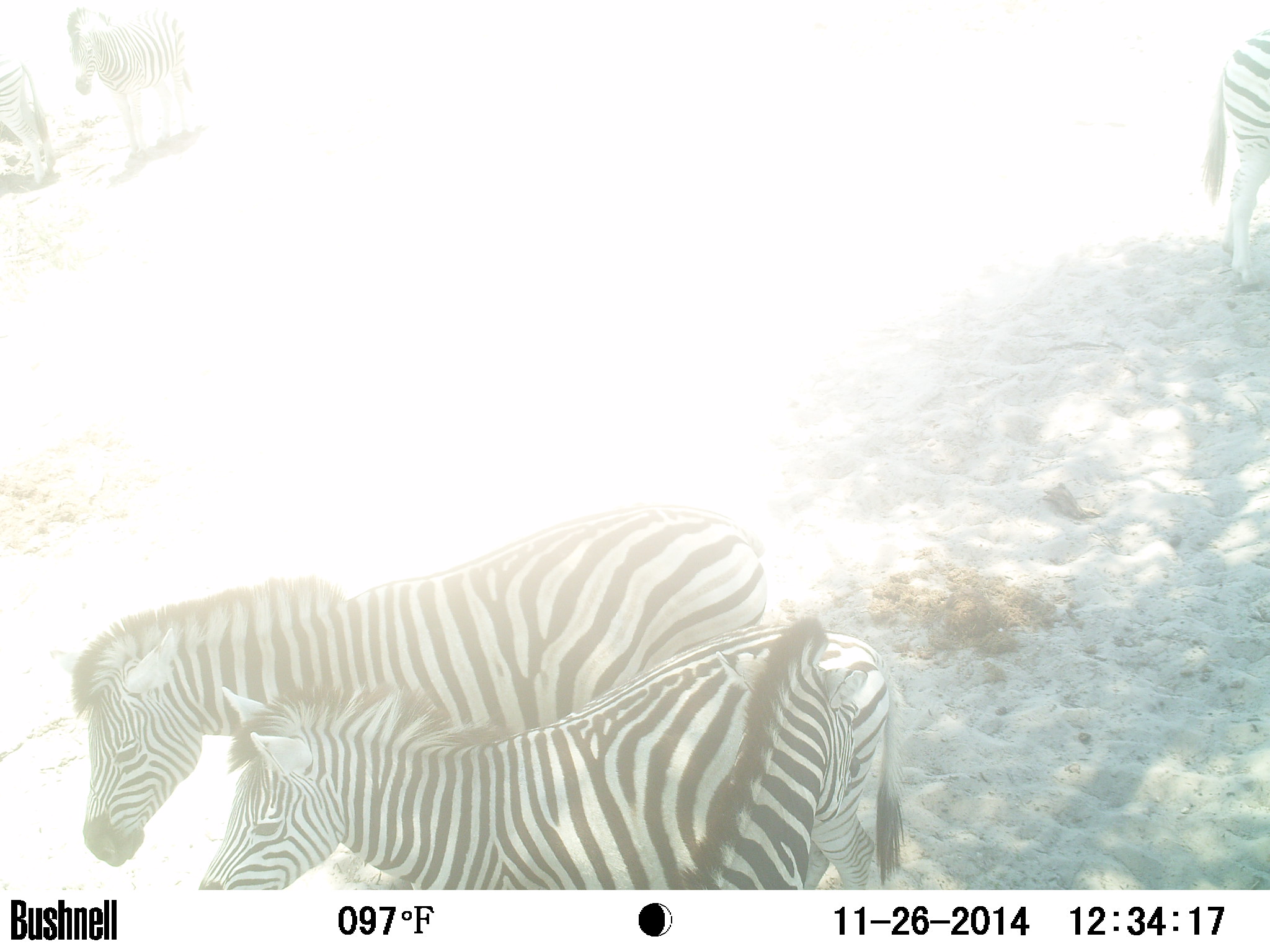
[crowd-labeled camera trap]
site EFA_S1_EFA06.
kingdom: Animalia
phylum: Chordata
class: Mammalia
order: Perissodactyla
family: Equidae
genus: Equus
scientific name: Equus quagga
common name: plains zebra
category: zebraplains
Zebraplains (plains zebra) (Equus quagga), count 3. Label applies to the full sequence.